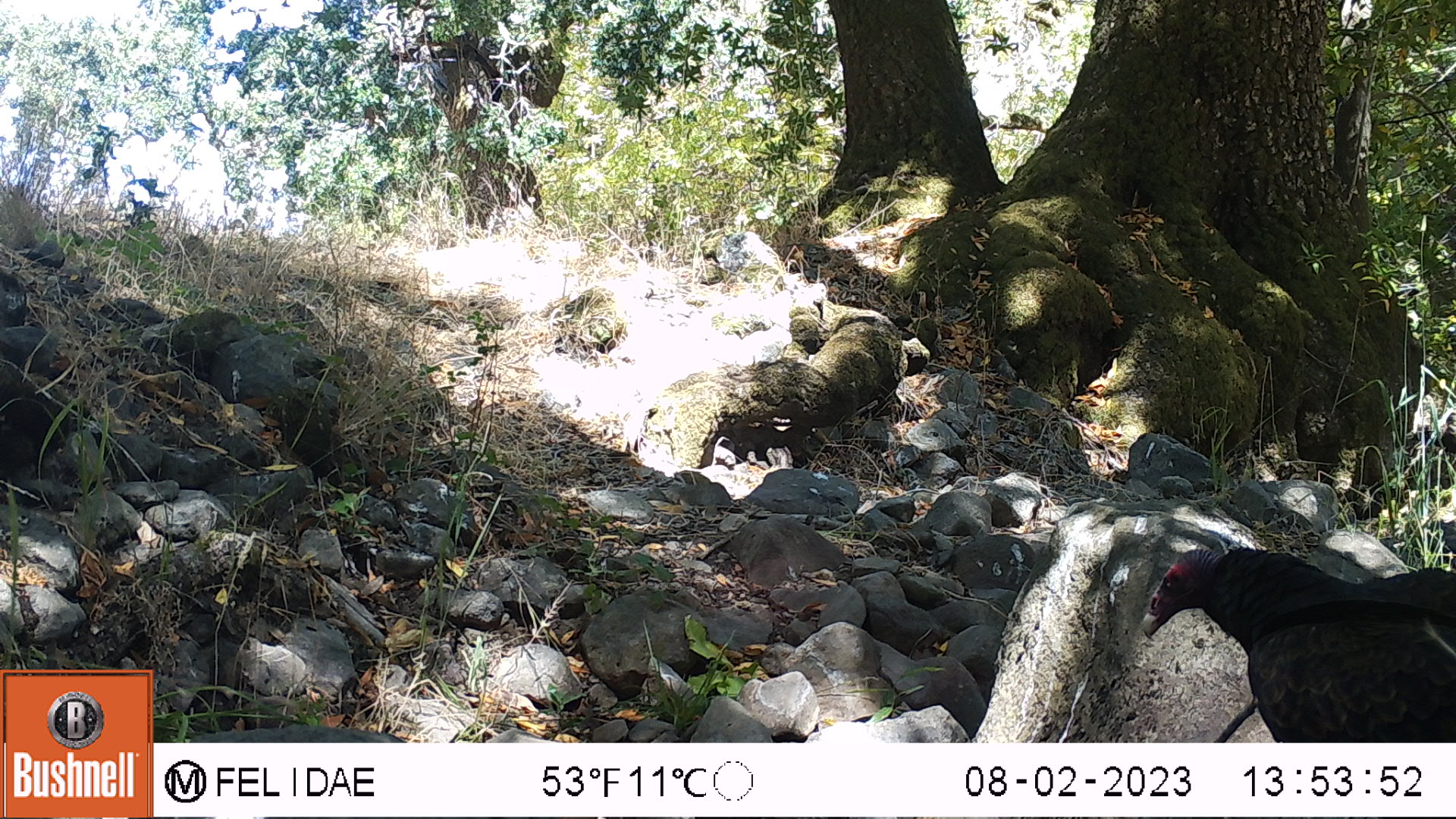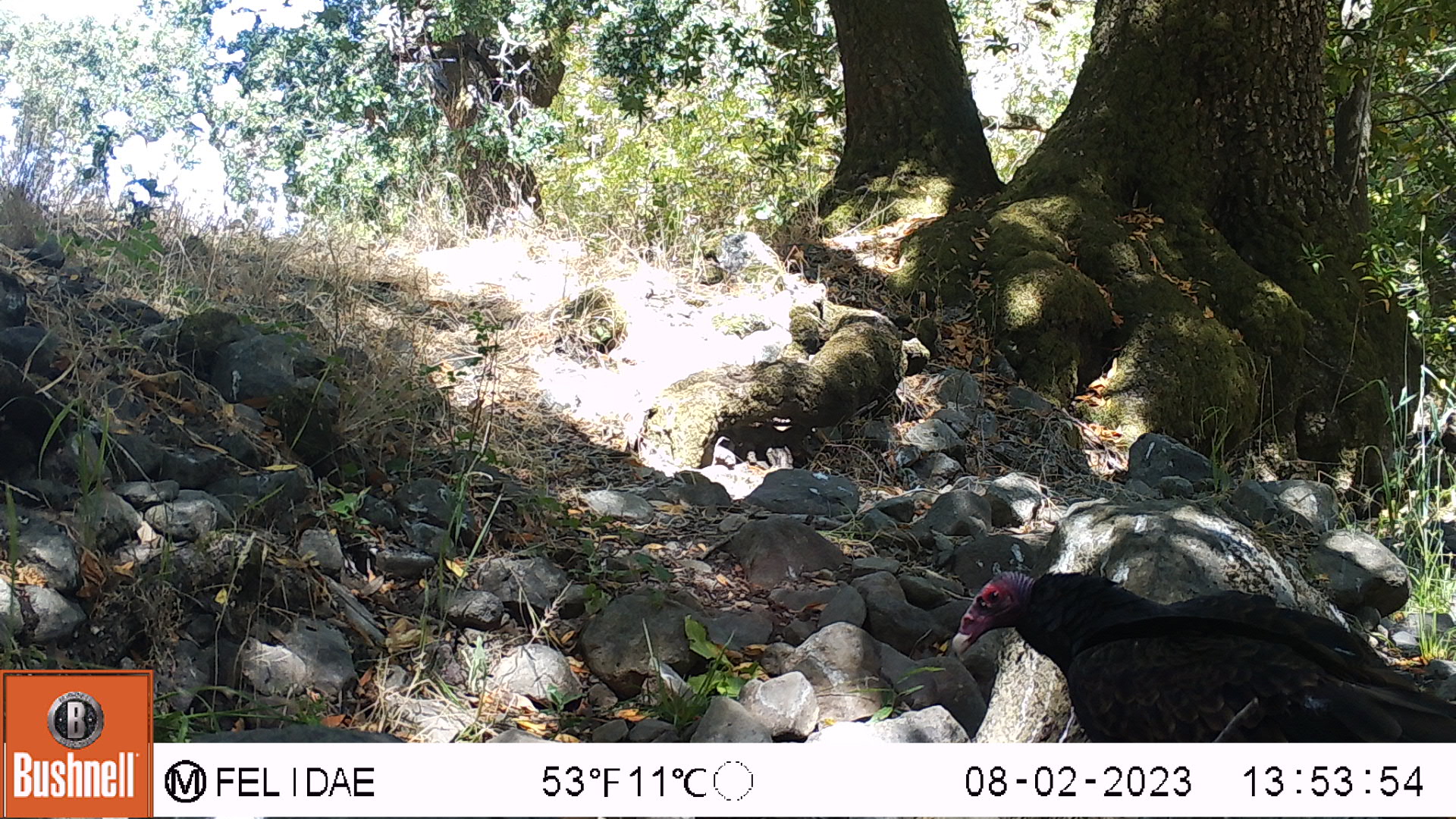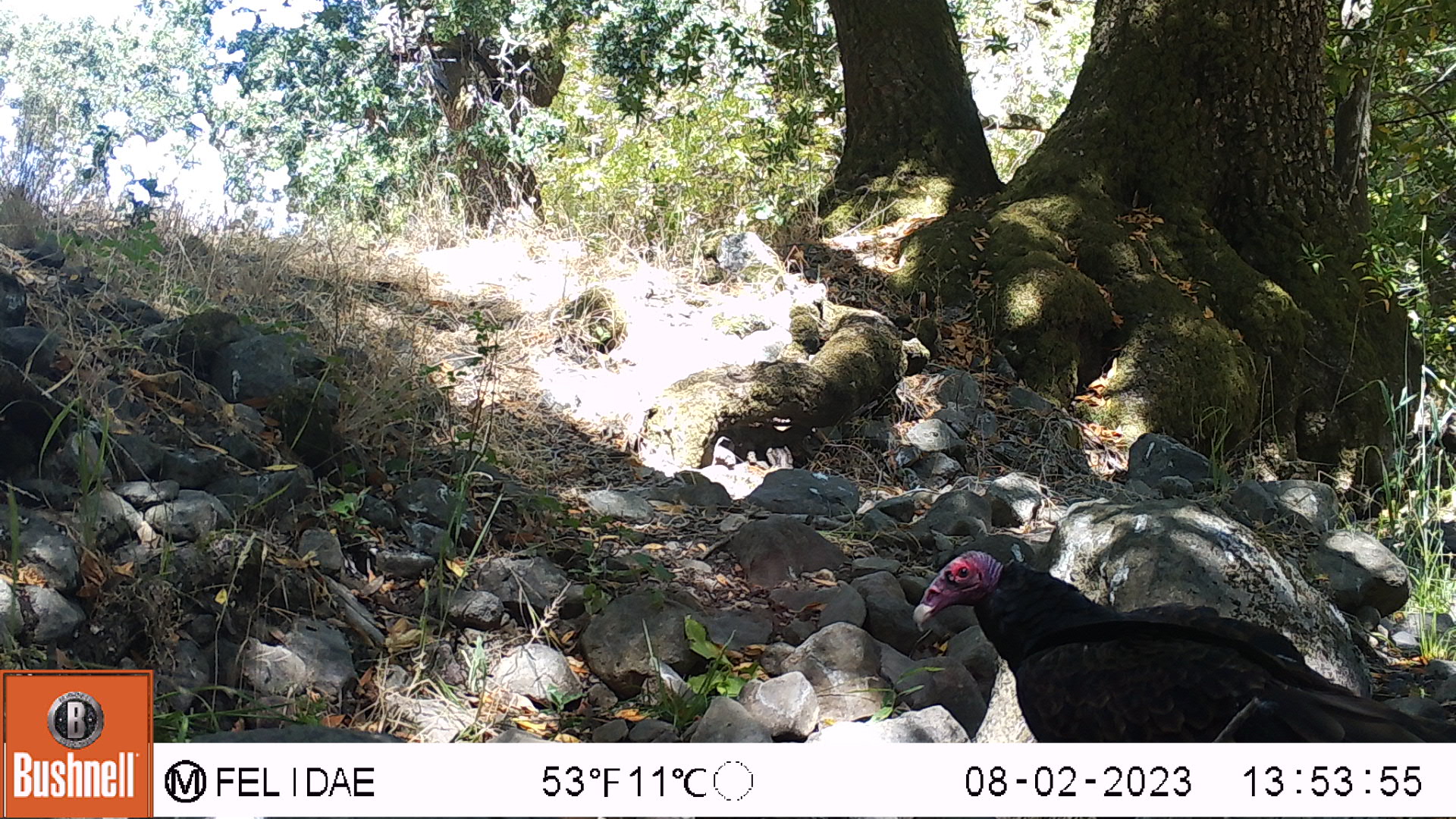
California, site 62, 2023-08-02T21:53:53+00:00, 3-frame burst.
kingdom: Animalia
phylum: Chordata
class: Aves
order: Cathartiformes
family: Cathartidae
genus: Cathartes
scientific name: Cathartes aura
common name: turkey vulture